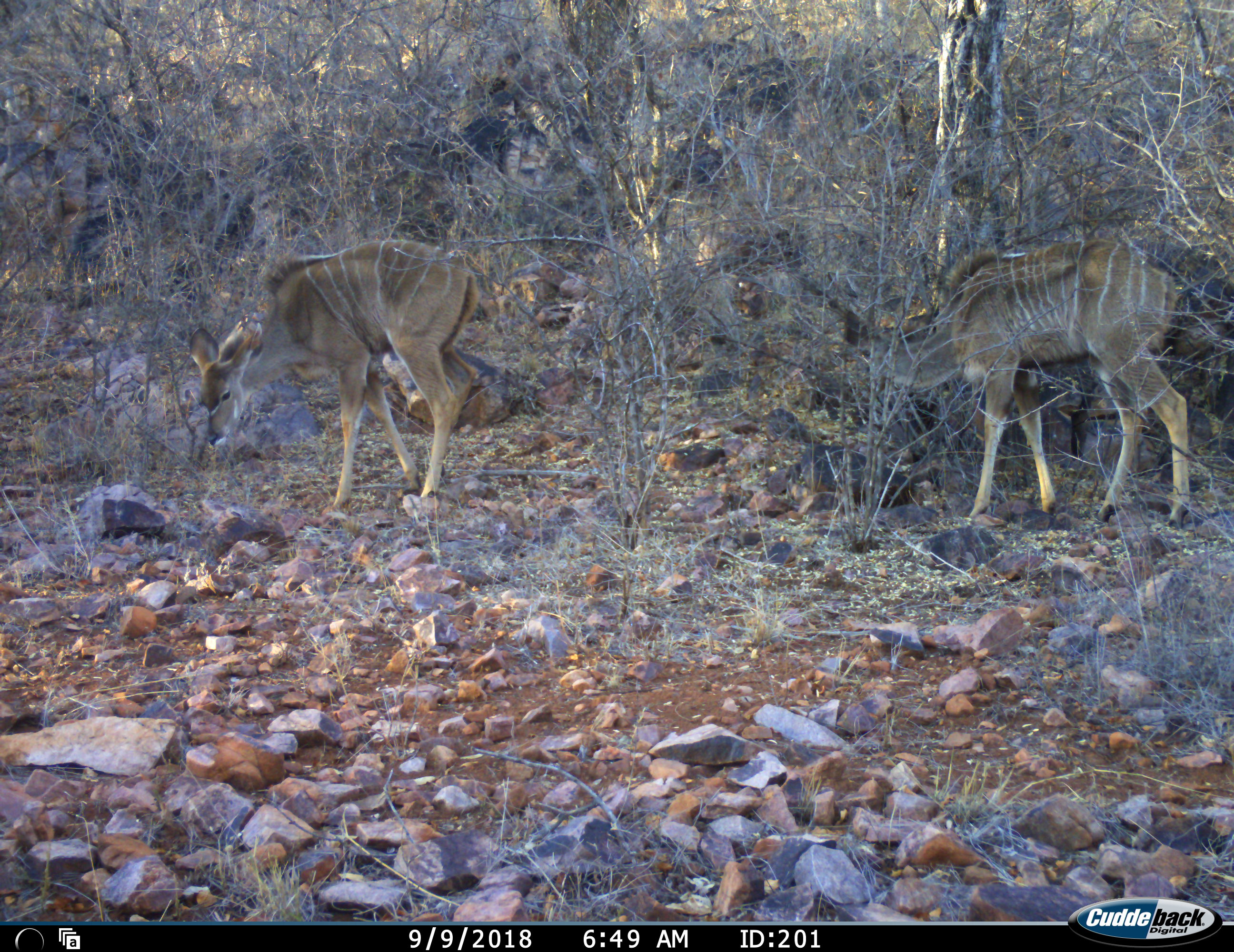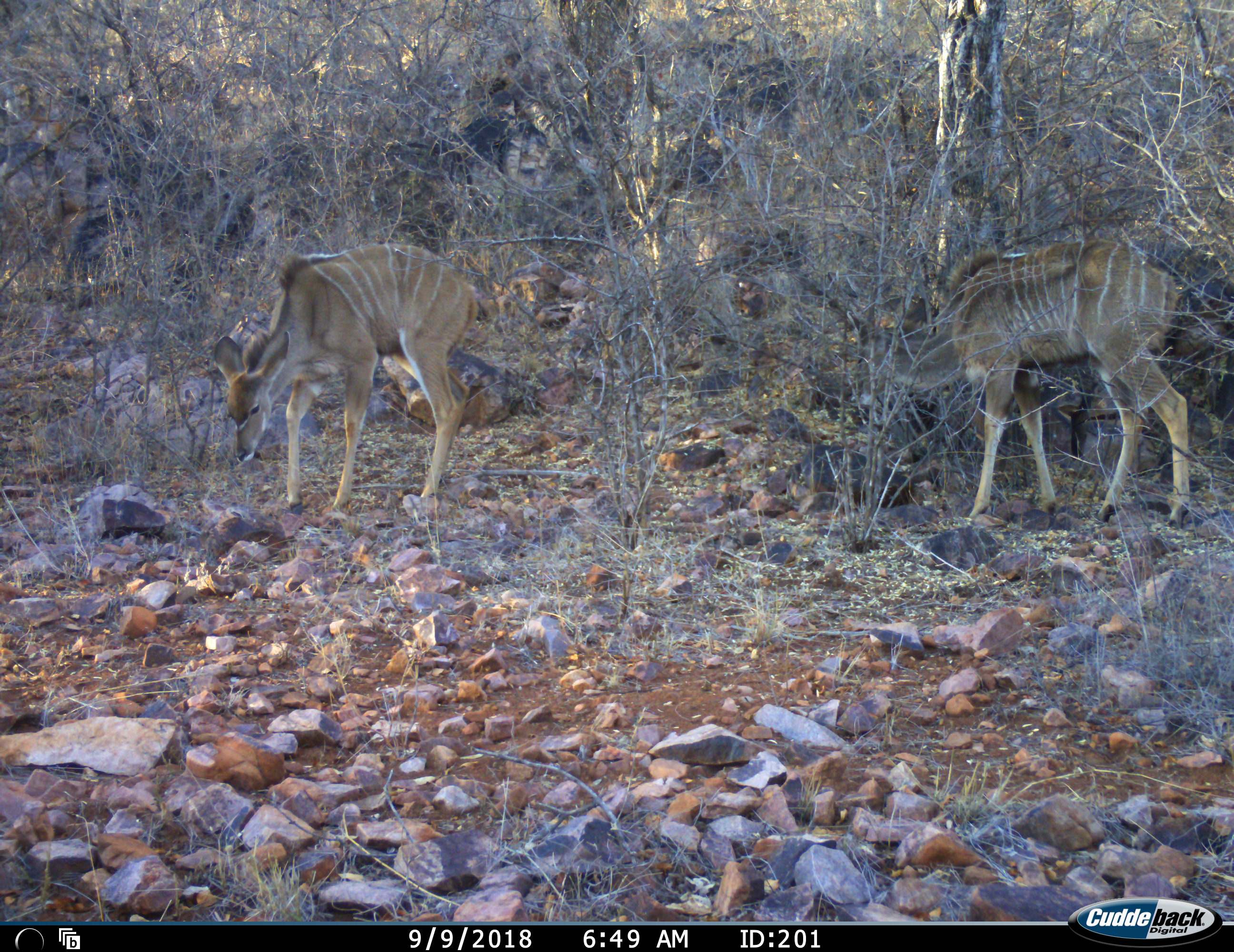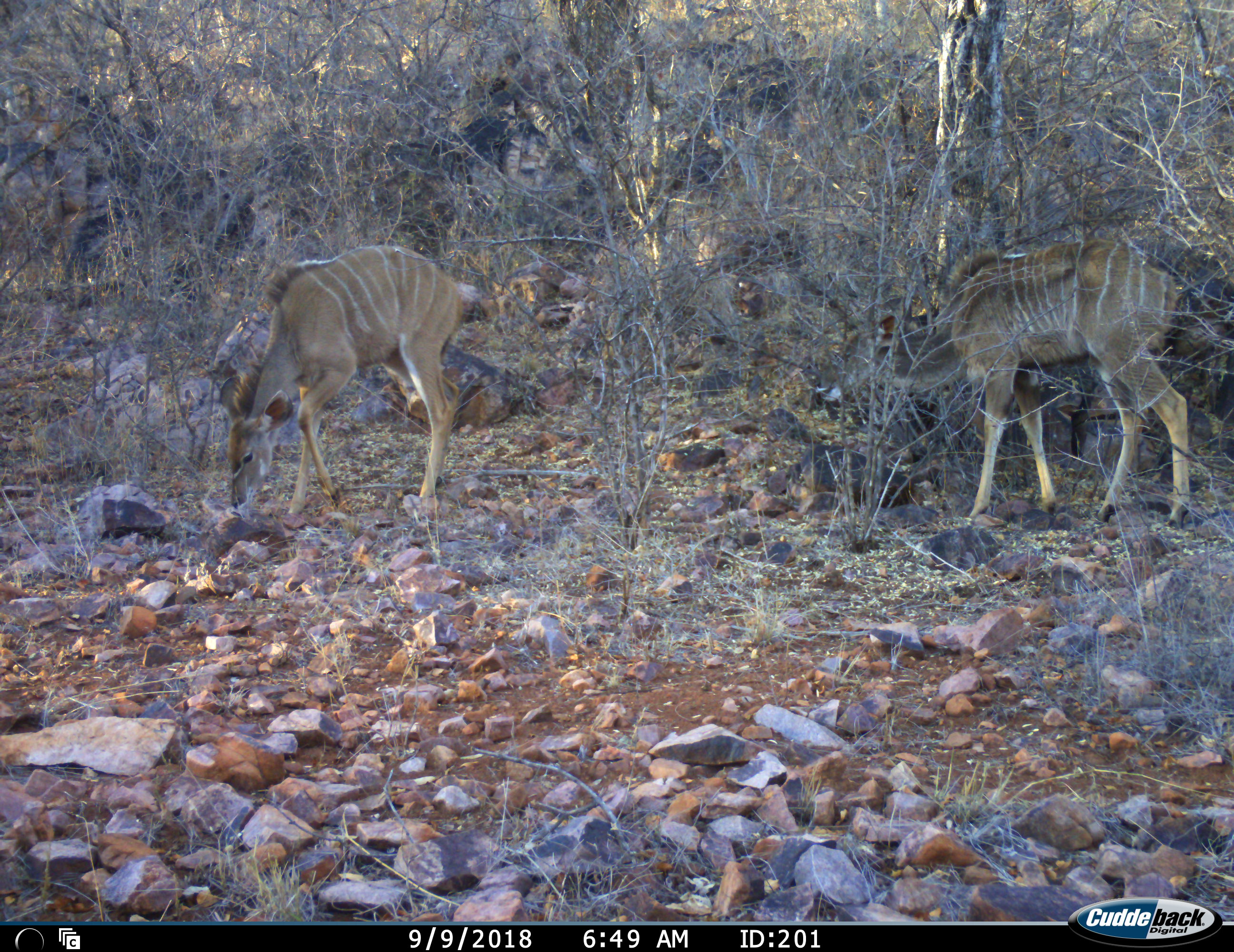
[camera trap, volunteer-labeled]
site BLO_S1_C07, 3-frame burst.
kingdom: Animalia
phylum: Chordata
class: Mammalia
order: Artiodactyla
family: Bovidae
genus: Tragelaphus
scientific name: Tragelaphus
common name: kudu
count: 2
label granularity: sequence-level